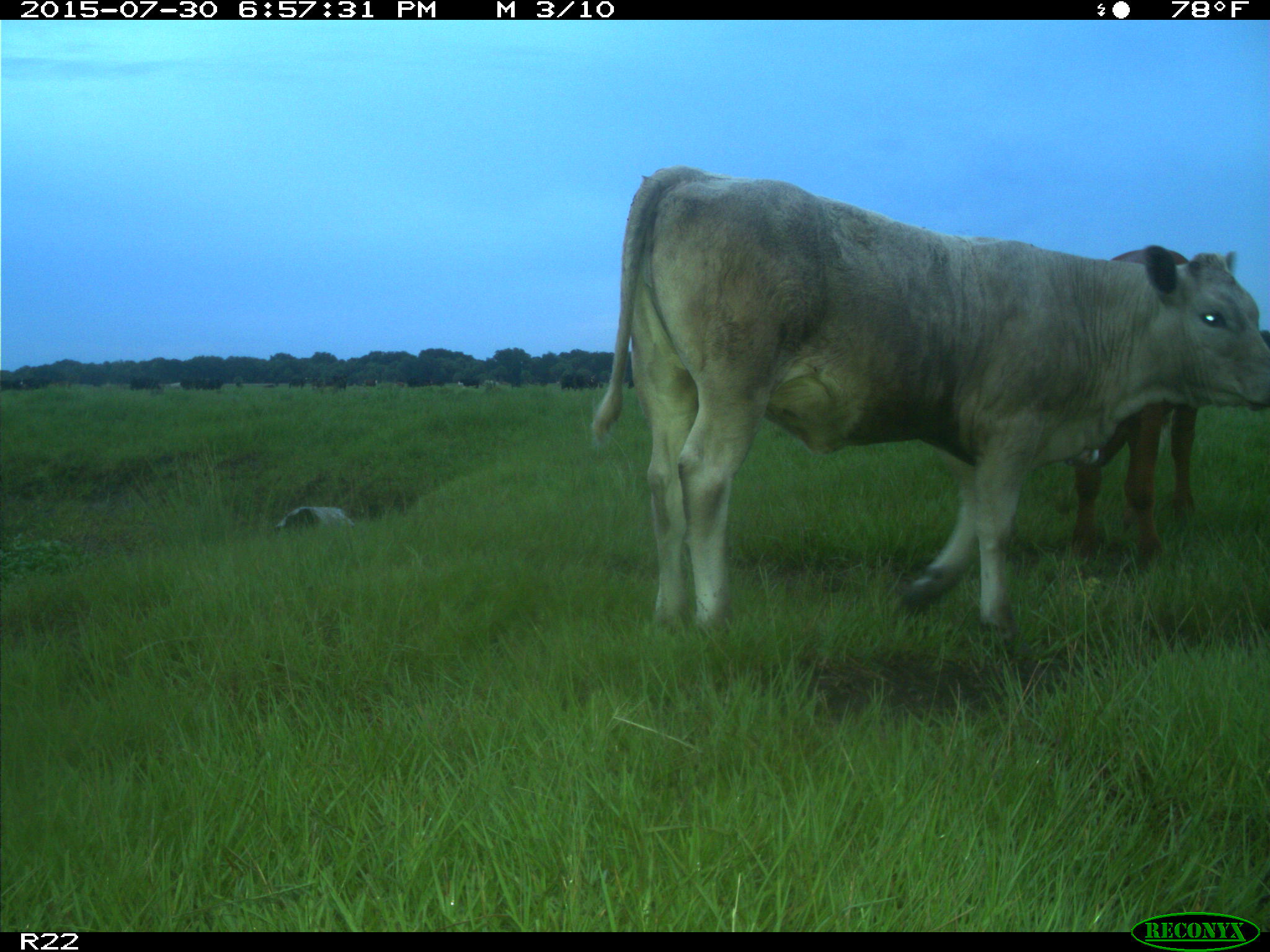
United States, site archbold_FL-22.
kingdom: Animalia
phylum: Chordata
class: Mammalia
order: Artiodactyla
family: Bovidae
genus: Bos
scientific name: Bos taurus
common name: domestic cow